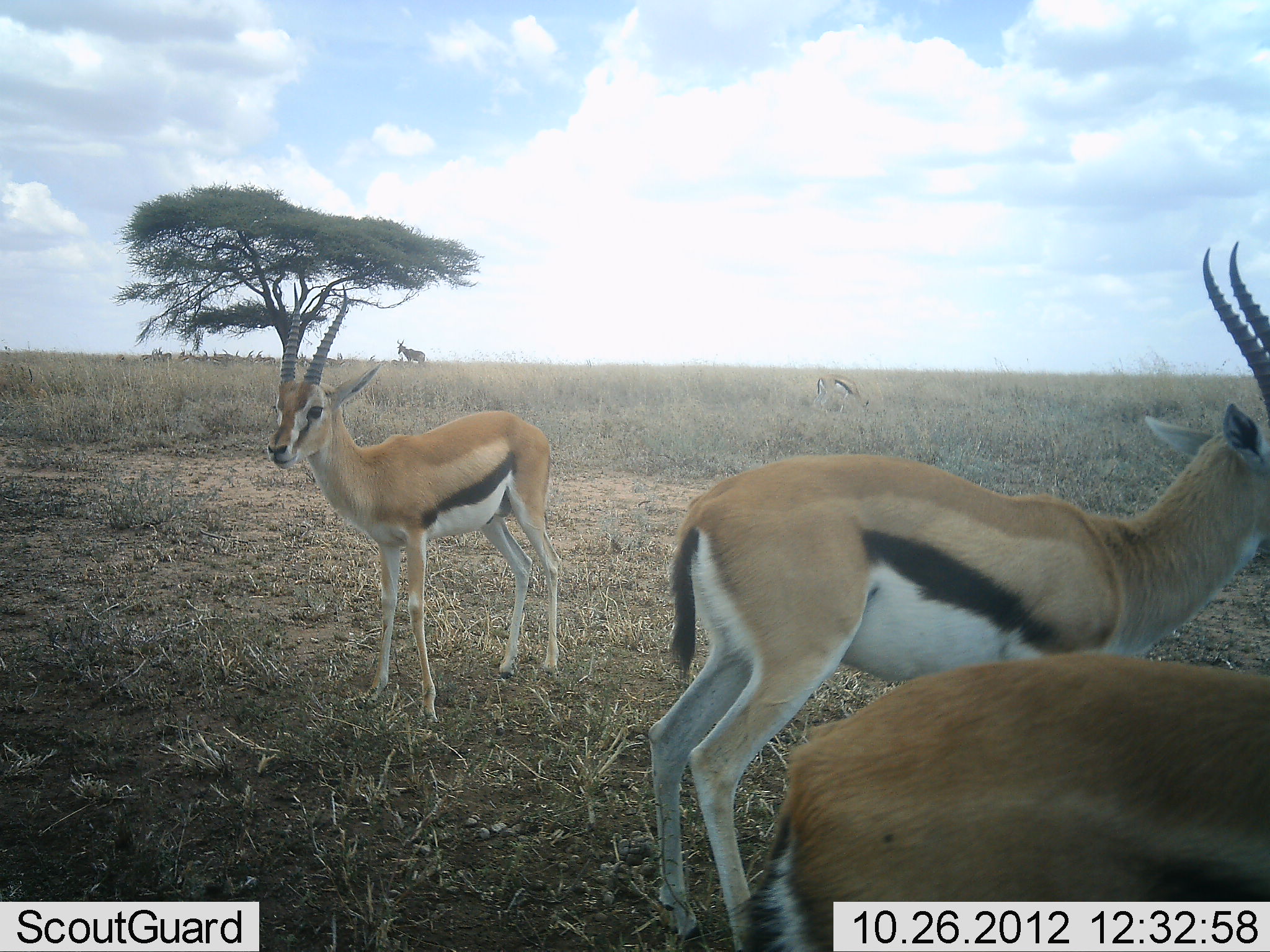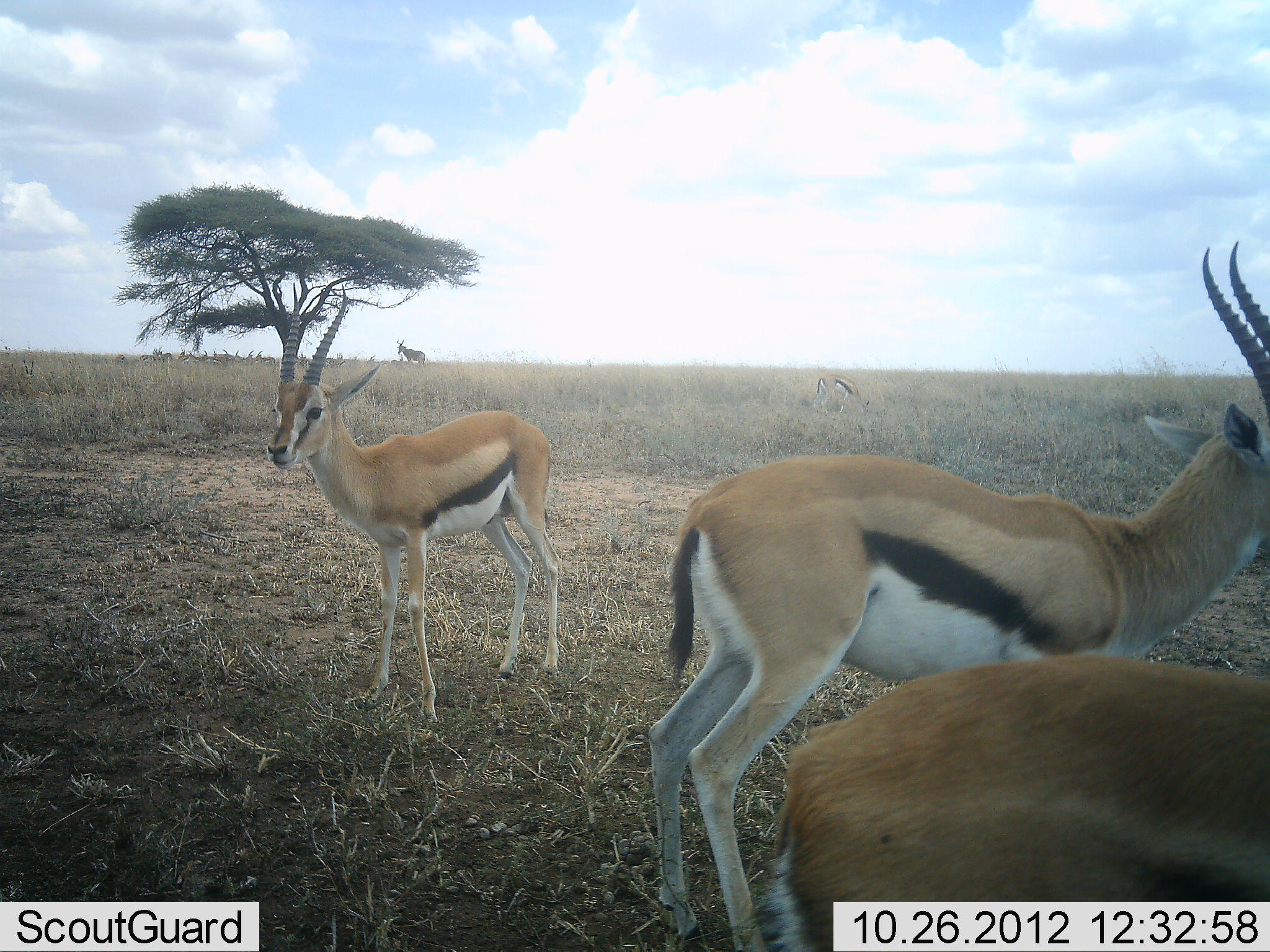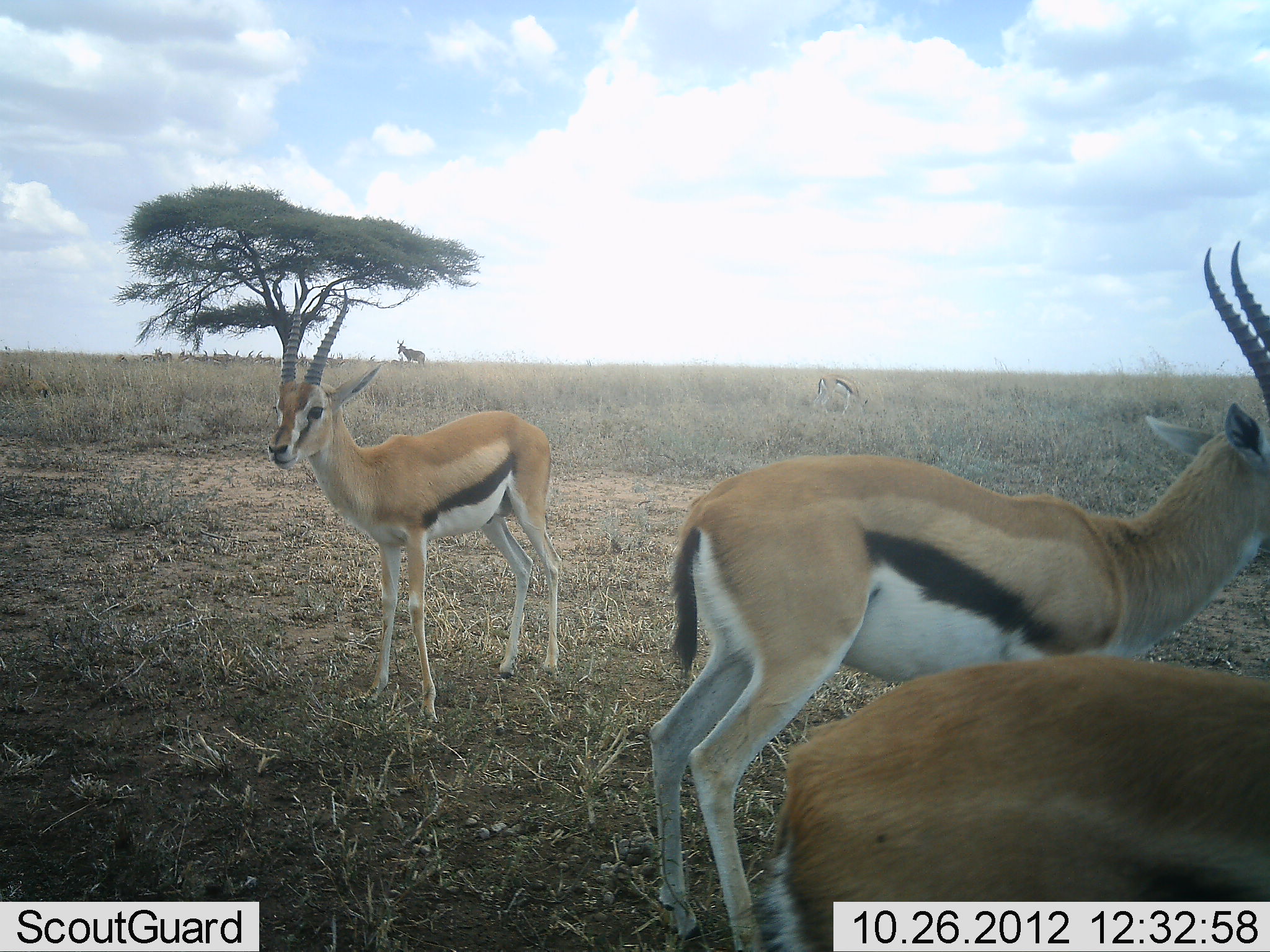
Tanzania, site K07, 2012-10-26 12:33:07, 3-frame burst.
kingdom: Animalia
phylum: Chordata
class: Mammalia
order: Artiodactyla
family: Bovidae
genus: Eudorcas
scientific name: Eudorcas thomsonii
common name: thomson's gazelle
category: gazellethomsons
Gazellethomsons (thomson's gazelle) (Eudorcas thomsonii), count 3. Behavior (volunteer vote fractions): standing 100%, resting 12%, moving 0%, interacting 0%. Young present (vote fraction): 0%. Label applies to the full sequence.